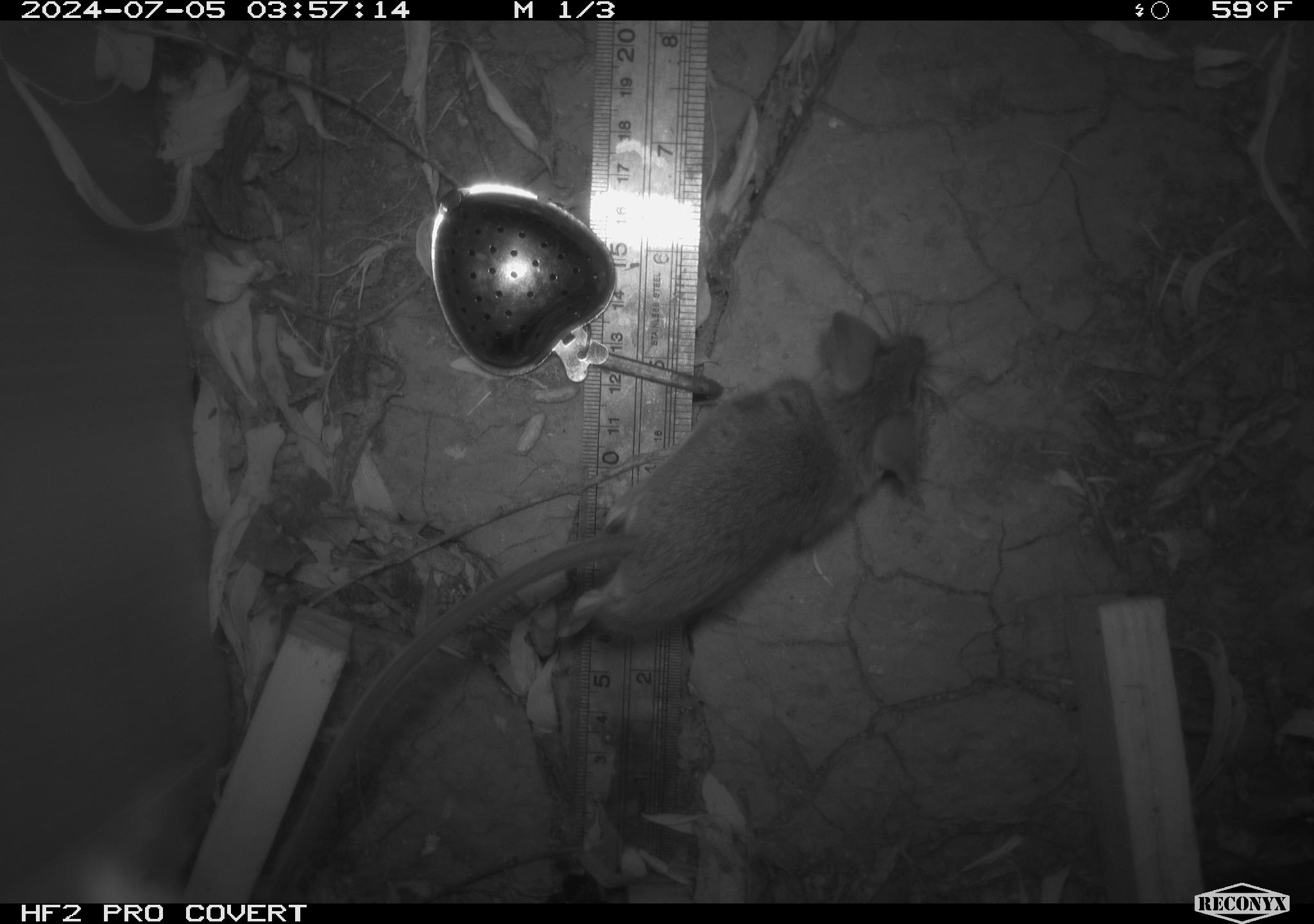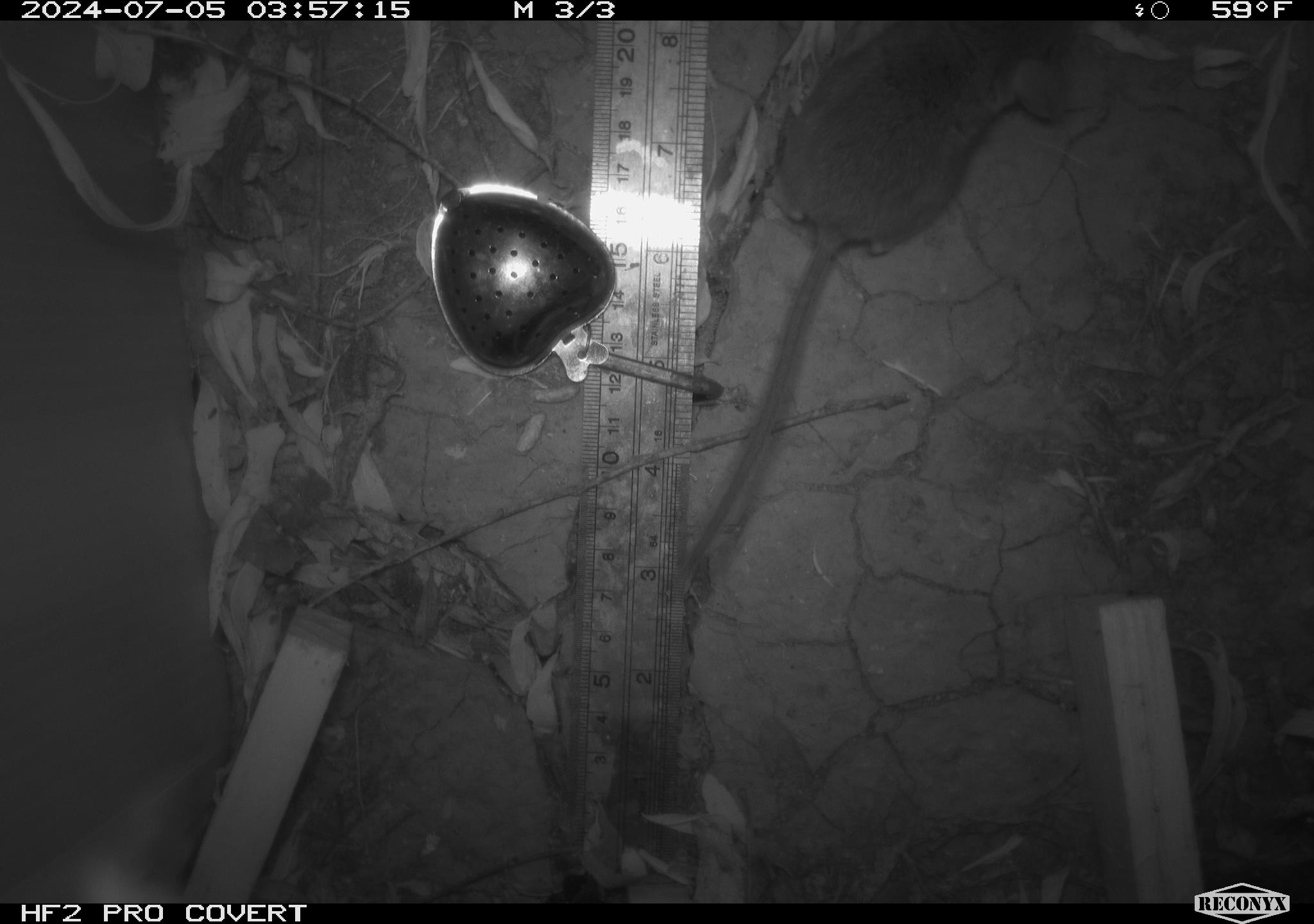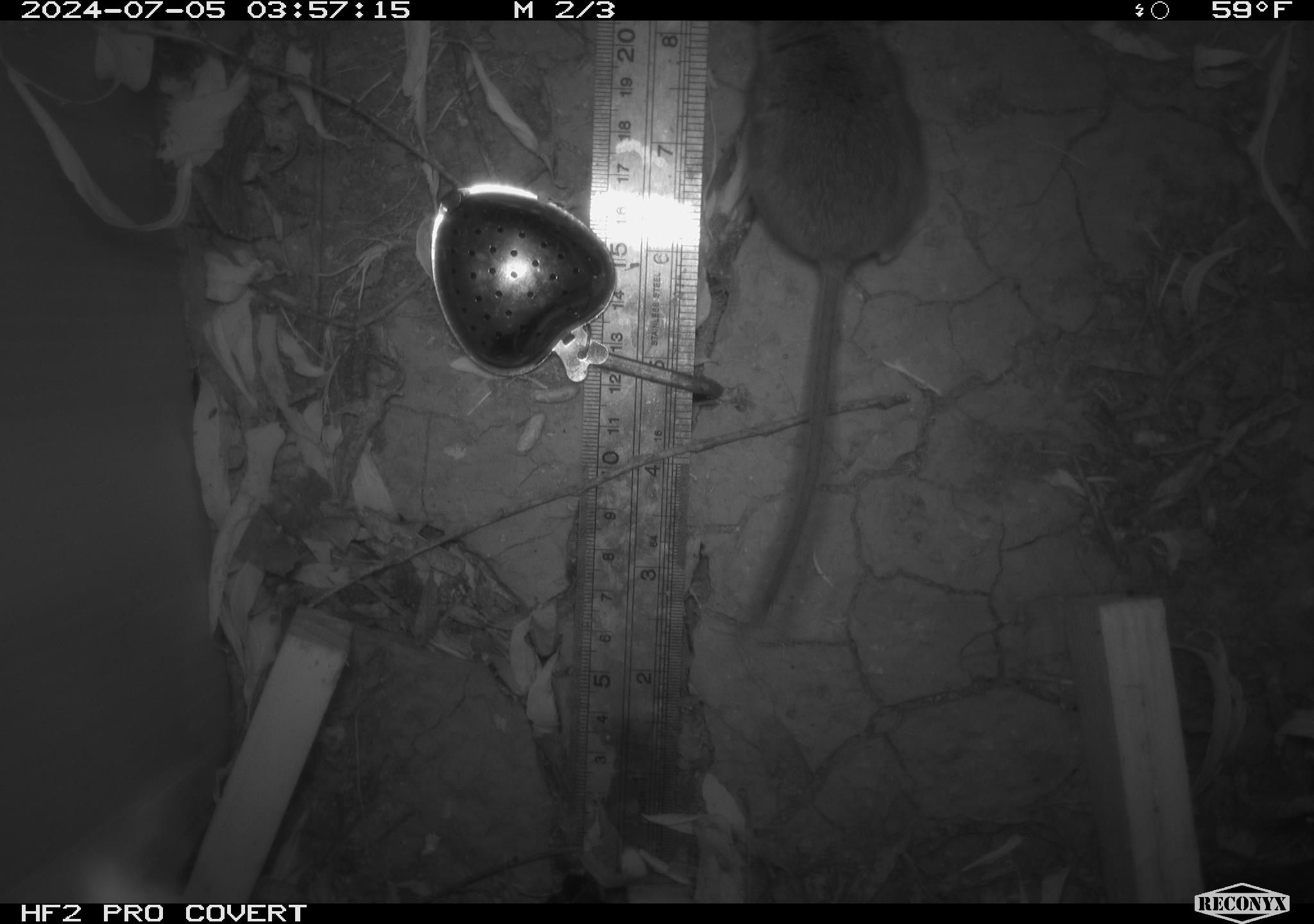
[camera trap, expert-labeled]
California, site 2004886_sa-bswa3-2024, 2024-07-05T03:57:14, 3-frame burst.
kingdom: Animalia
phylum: Chordata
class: Mammalia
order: Rodentia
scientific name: Rodentia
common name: mouse species